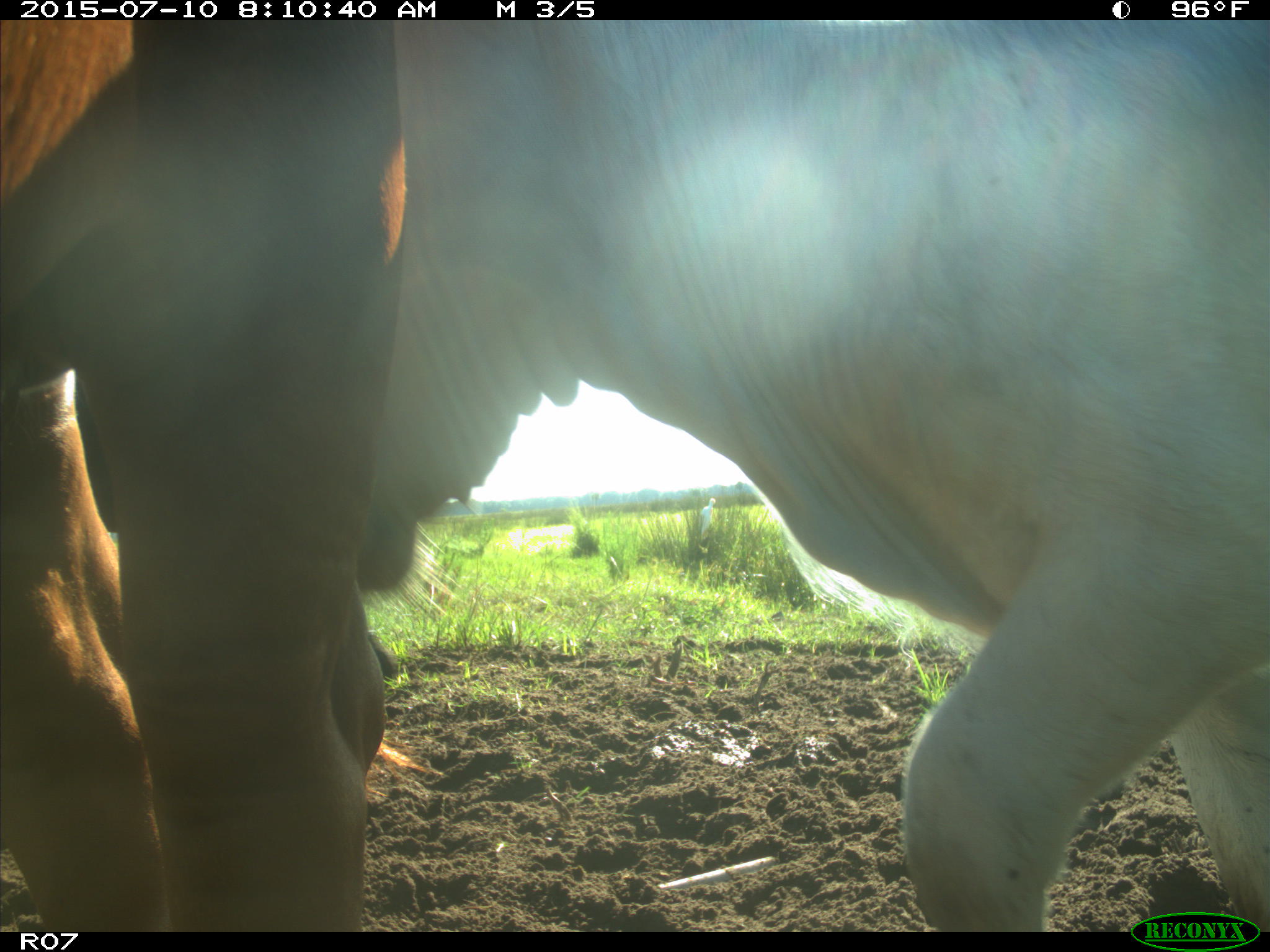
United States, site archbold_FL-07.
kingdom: Animalia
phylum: Chordata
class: Mammalia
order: Artiodactyla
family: Bovidae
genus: Bos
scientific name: Bos taurus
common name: domestic cow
Bos taurus (domestic cow).